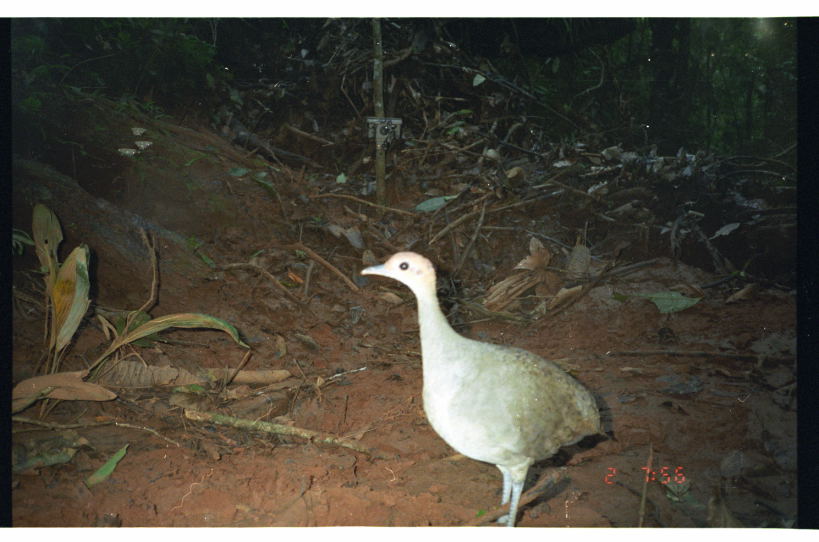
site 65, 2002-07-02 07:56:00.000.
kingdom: Animalia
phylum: Chordata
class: Aves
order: Tinamiformes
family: Tinamidae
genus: Tinamus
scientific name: Tinamus major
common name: great tinamou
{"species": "Tinamus major (great tinamou)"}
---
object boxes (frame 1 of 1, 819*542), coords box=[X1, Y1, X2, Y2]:
tinamus major: box=[358, 249, 614, 526]